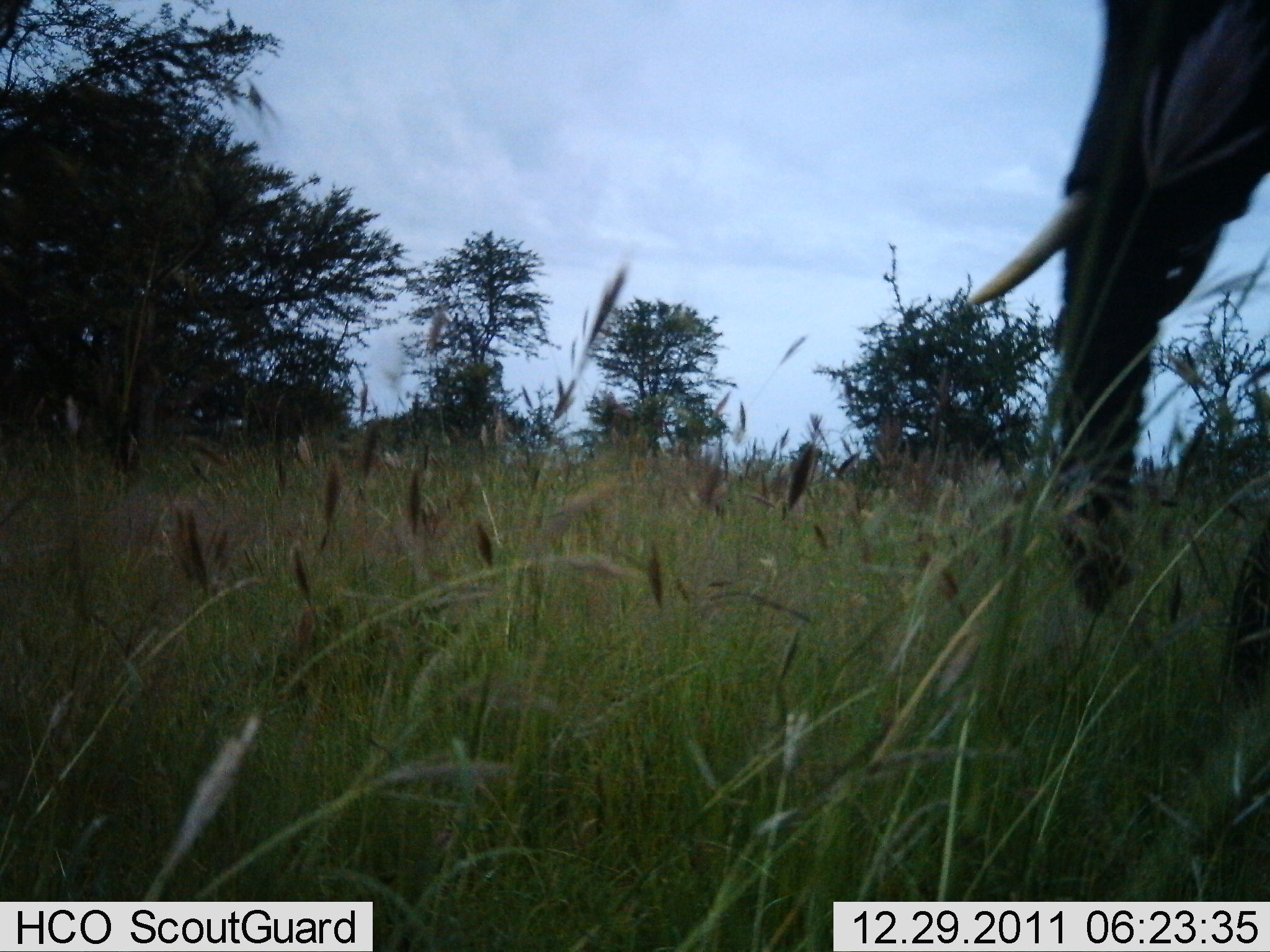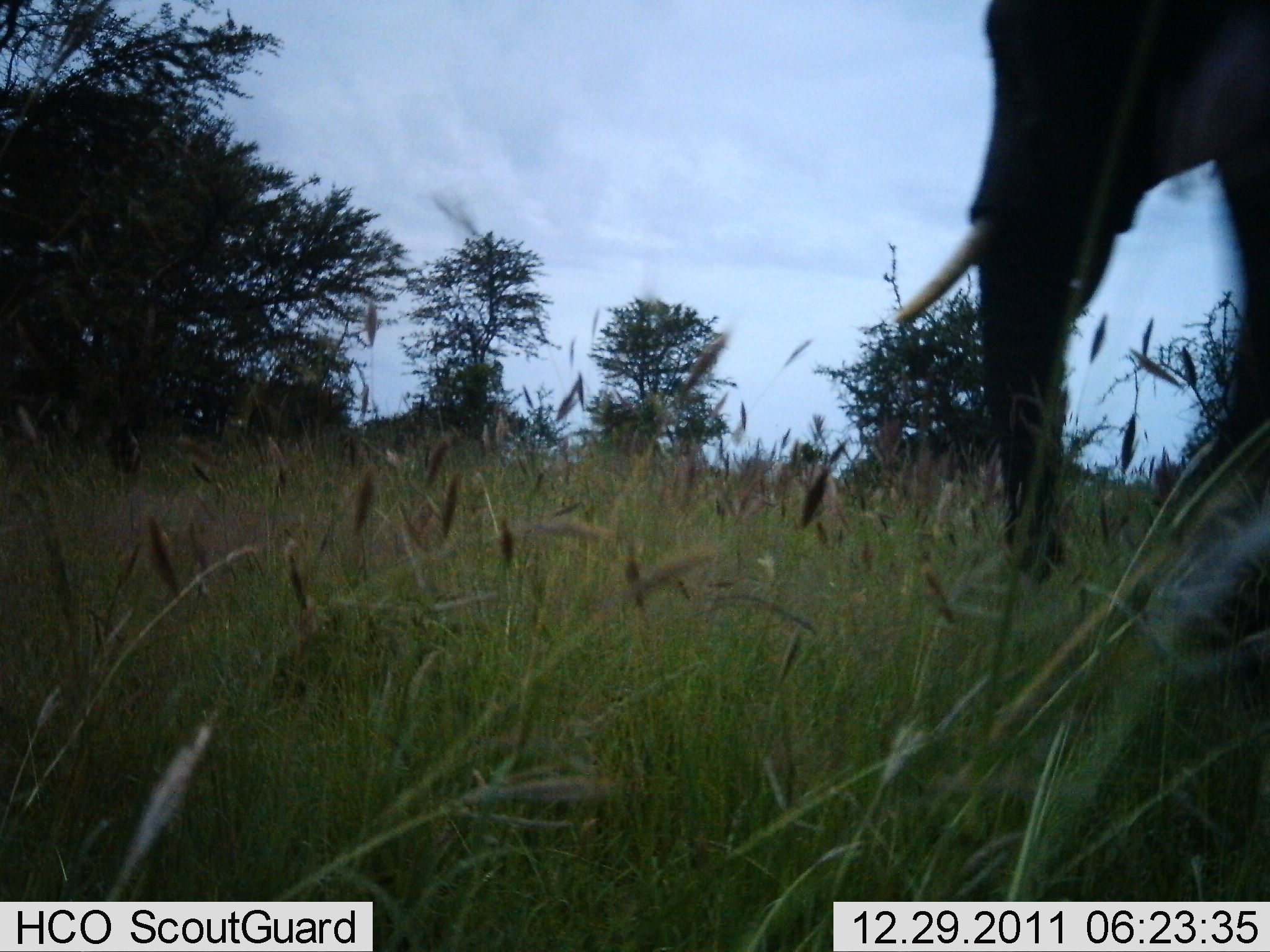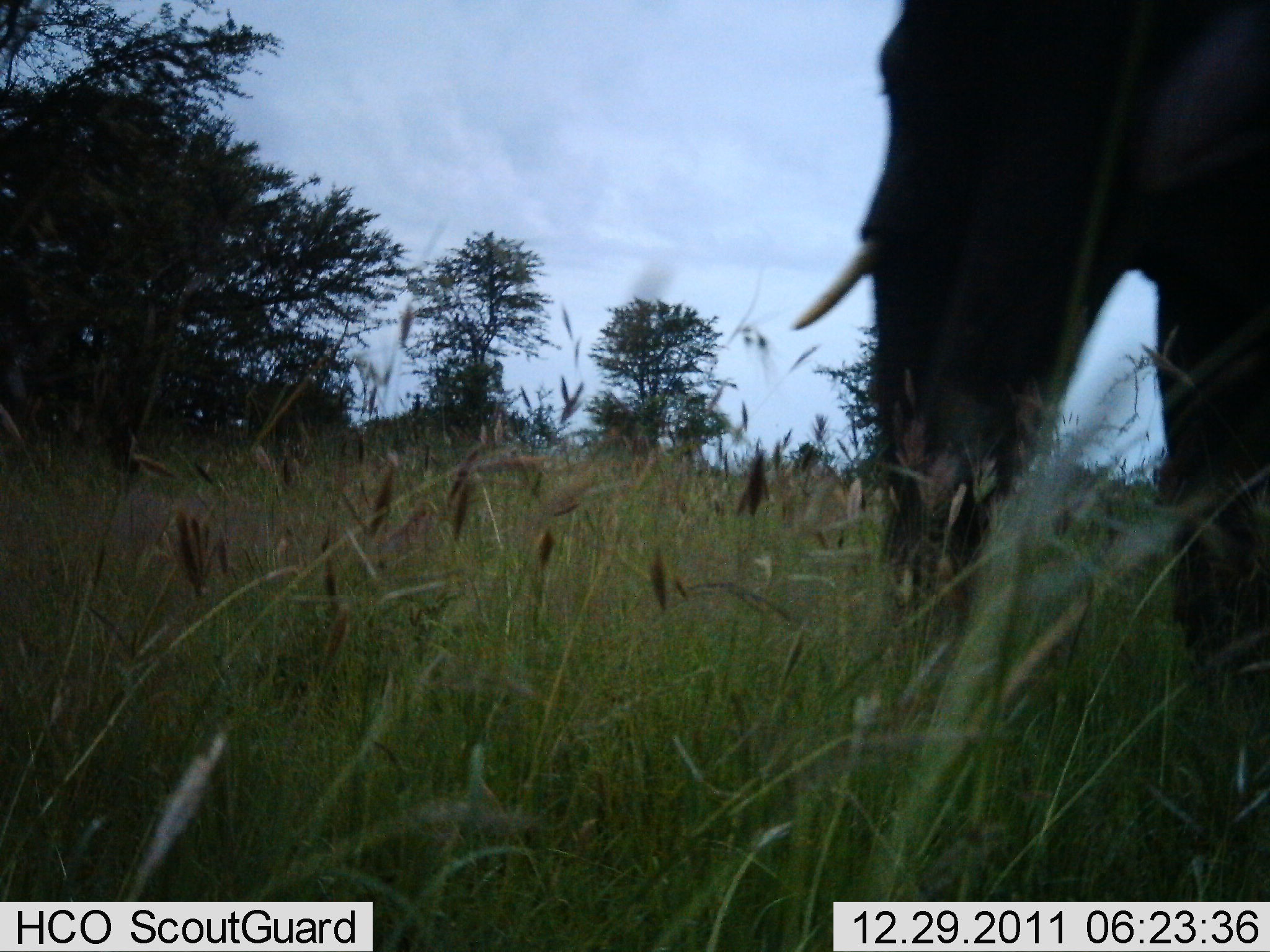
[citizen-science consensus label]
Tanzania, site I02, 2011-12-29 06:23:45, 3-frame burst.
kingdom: Animalia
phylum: Chordata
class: Mammalia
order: Proboscidea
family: Elephantidae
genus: Loxodonta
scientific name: Loxodonta africana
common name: african bush elephant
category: elephant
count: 1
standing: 25%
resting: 0%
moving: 75%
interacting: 0%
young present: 0%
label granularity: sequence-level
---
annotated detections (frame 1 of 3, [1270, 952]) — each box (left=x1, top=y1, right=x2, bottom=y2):
animal: (left=964, top=0, right=1270, bottom=902)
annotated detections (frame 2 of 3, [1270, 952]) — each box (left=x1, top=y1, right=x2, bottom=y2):
animal: (left=889, top=0, right=1270, bottom=902)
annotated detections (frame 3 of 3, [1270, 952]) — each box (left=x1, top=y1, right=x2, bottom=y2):
animal: (left=787, top=0, right=1270, bottom=901)